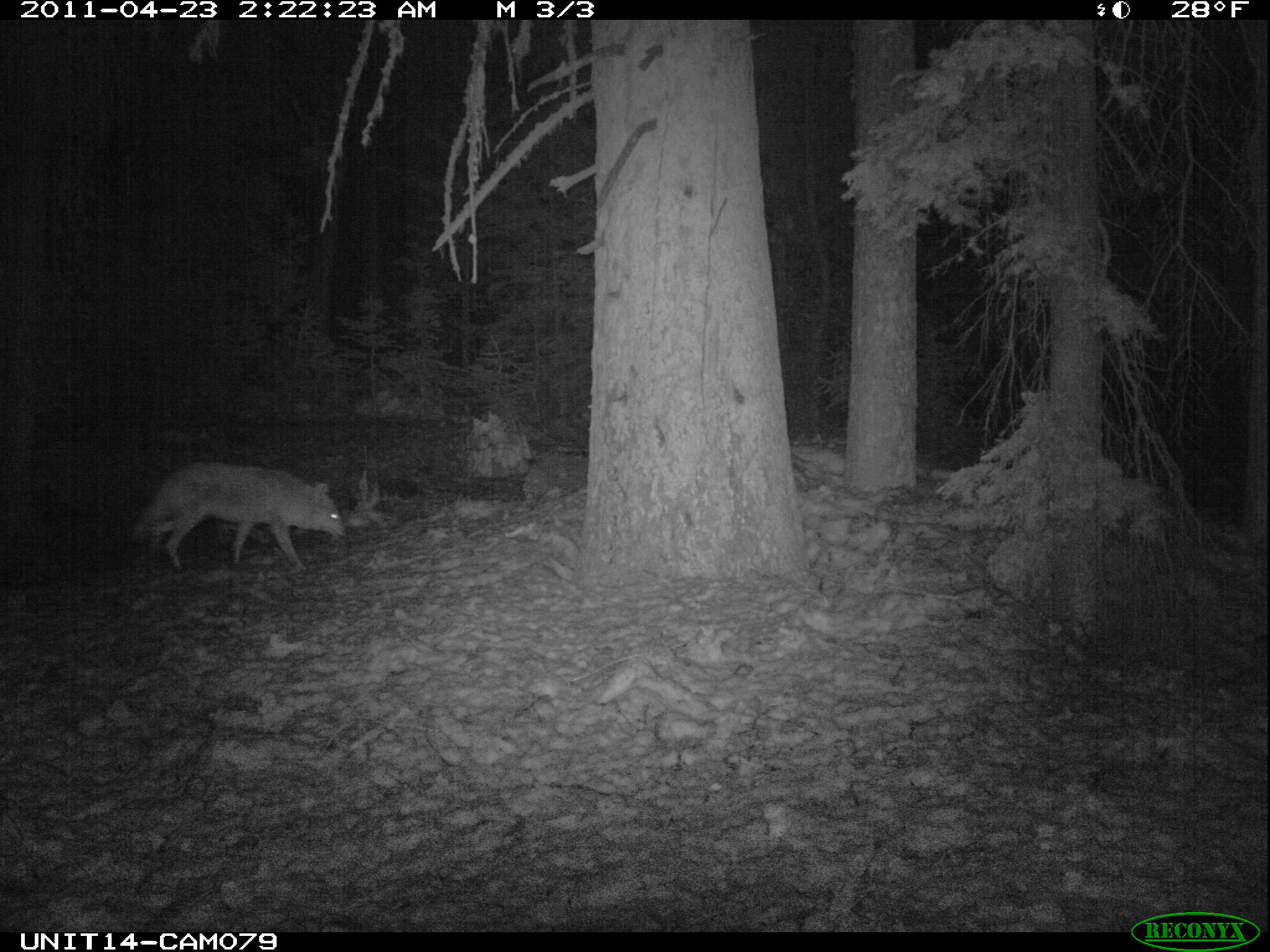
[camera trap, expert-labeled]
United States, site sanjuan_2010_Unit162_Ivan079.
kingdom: Animalia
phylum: Chordata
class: Mammalia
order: Carnivora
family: Canidae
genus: Canis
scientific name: Canis latrans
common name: coyote